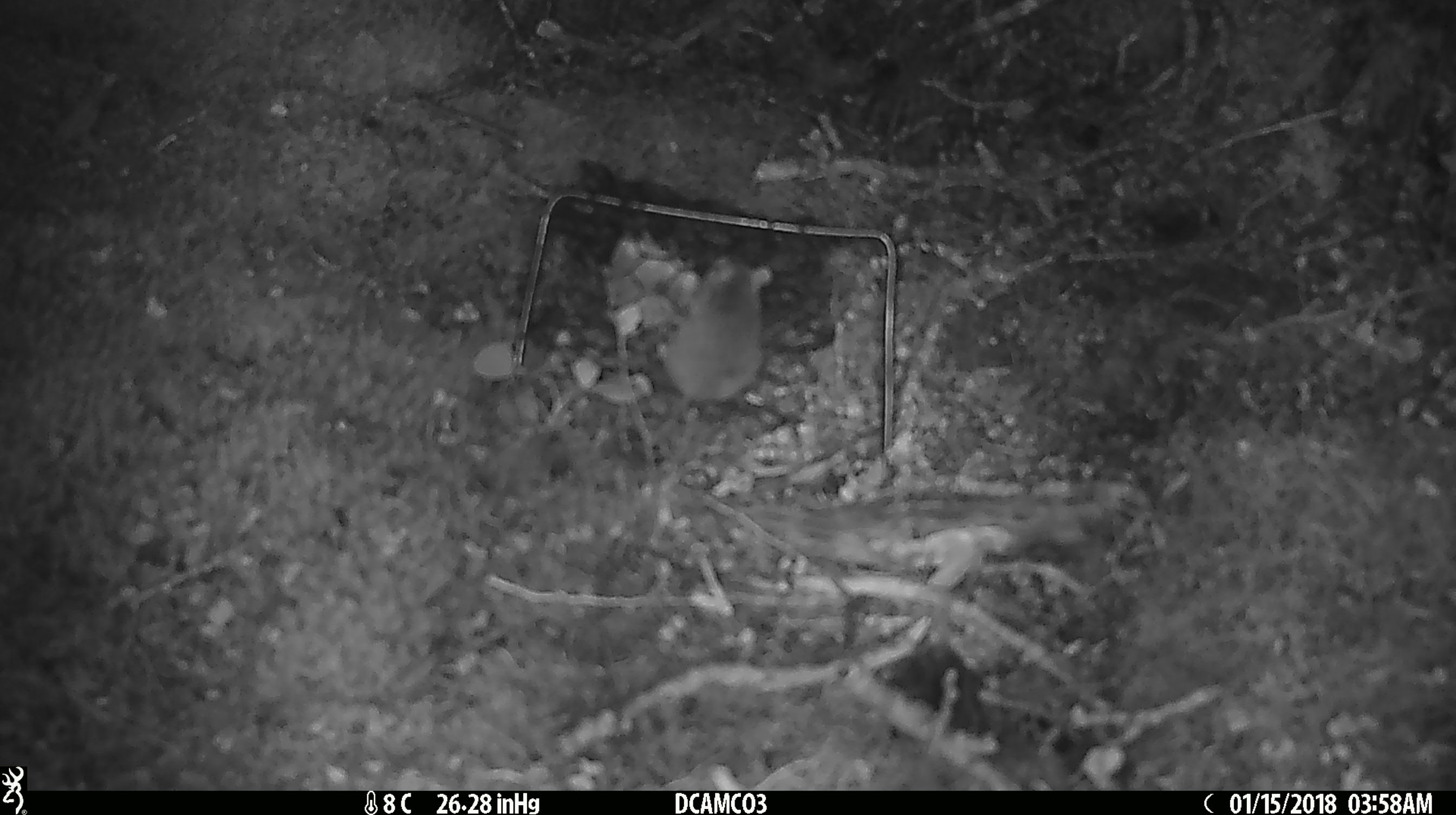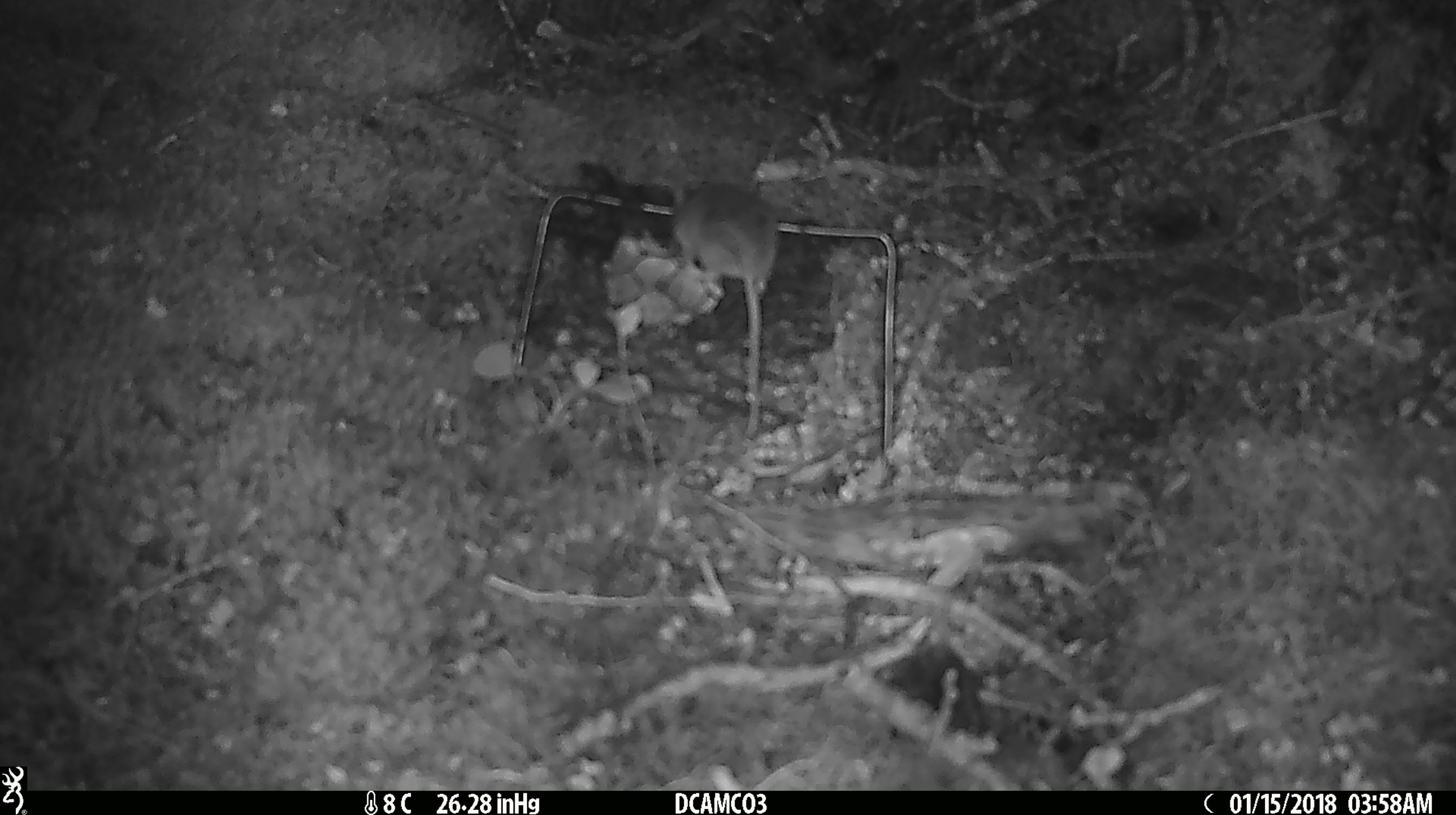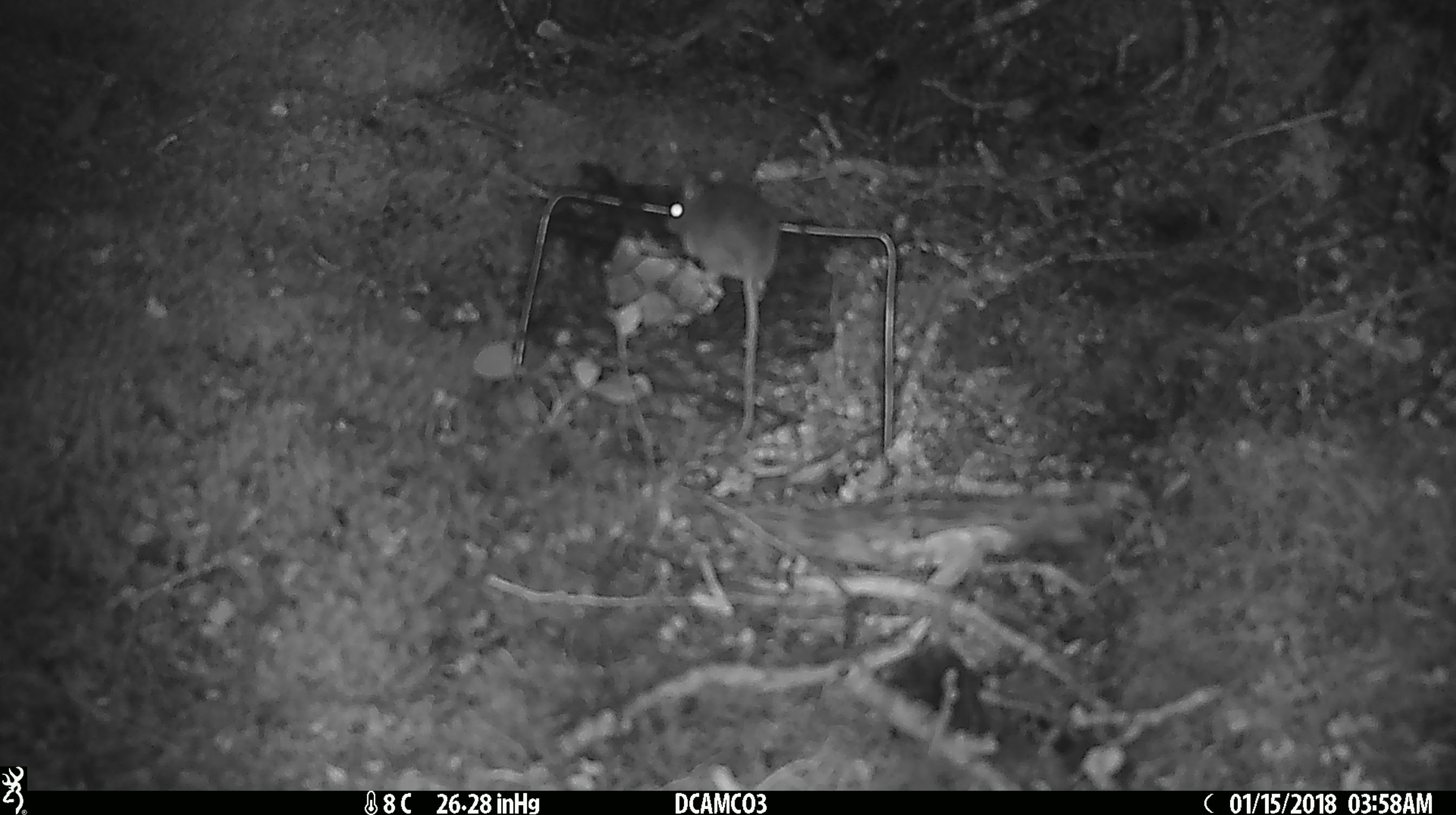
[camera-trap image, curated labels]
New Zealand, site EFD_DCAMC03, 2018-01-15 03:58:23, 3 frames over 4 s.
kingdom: Animalia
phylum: Chordata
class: Mammalia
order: Rodentia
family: Muridae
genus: Mus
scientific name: Mus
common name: mouse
Mouse (Mus).